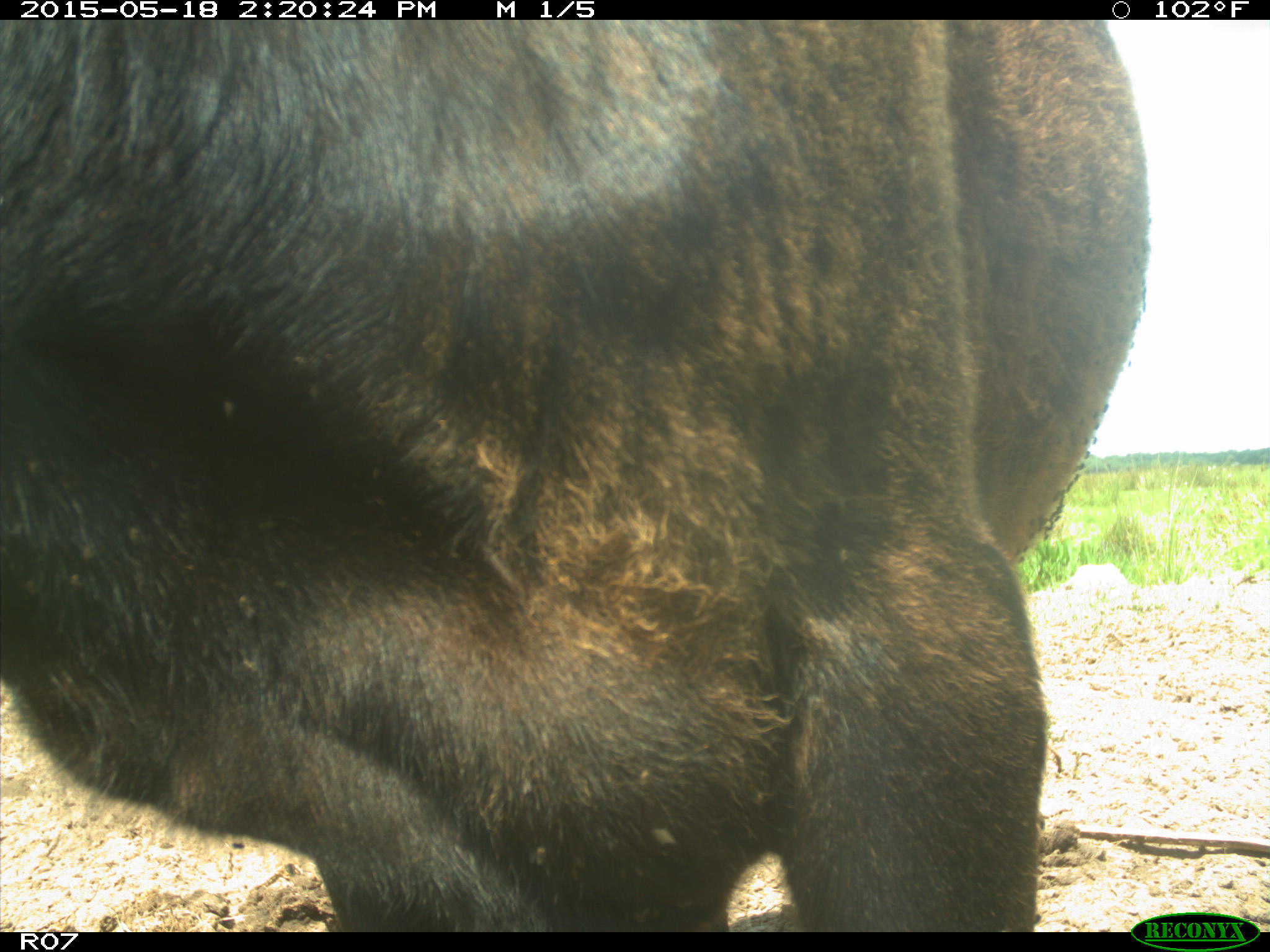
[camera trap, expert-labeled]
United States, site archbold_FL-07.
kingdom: Animalia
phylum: Chordata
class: Mammalia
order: Artiodactyla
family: Bovidae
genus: Bos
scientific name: Bos taurus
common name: domestic cow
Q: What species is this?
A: Bos taurus (domestic cow).